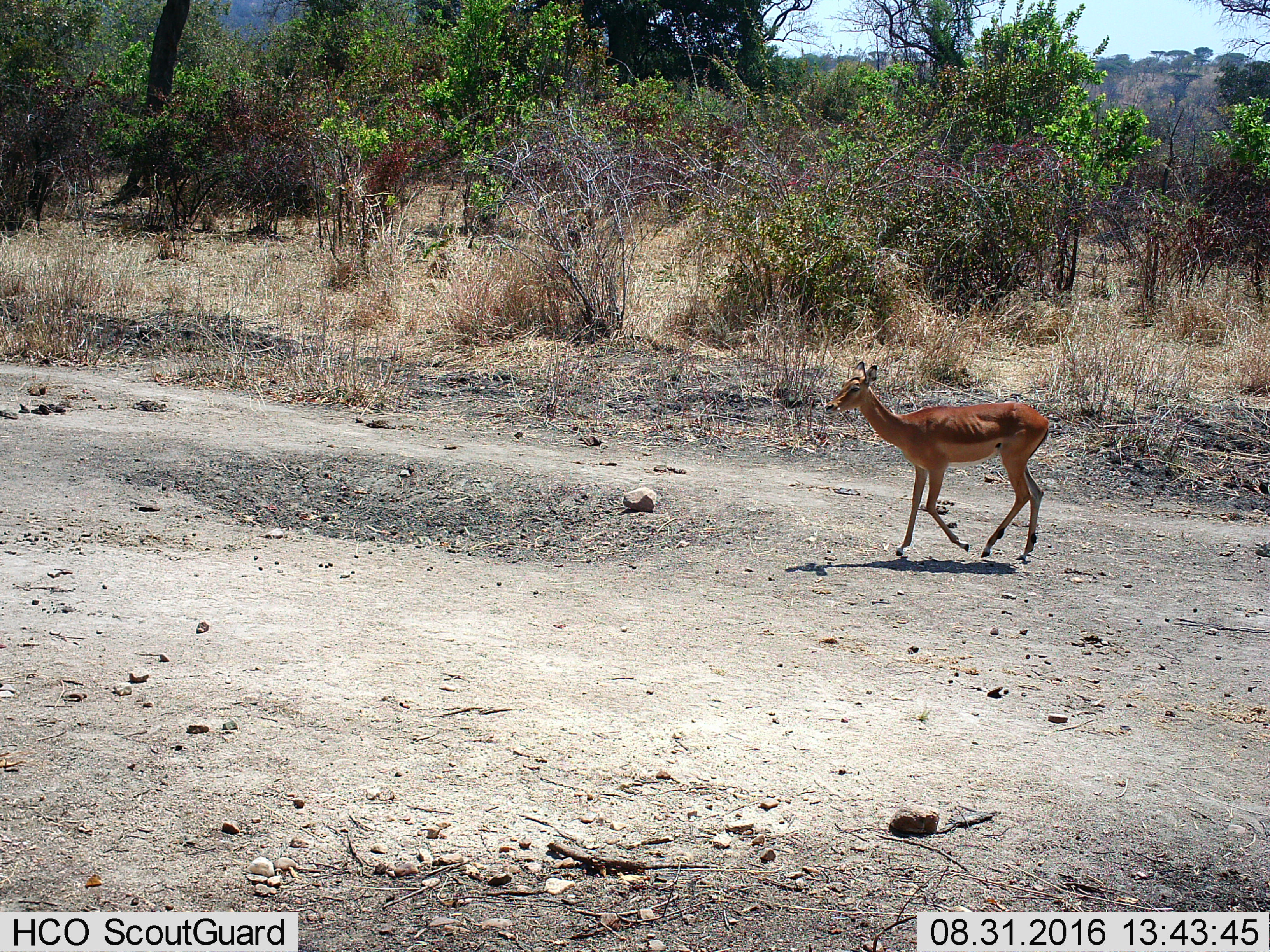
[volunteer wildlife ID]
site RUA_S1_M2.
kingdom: Animalia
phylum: Chordata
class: Mammalia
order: Artiodactyla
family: Bovidae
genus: Aepyceros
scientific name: Aepyceros melampus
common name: impala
Impala (Aepyceros melampus), count 1. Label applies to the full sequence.